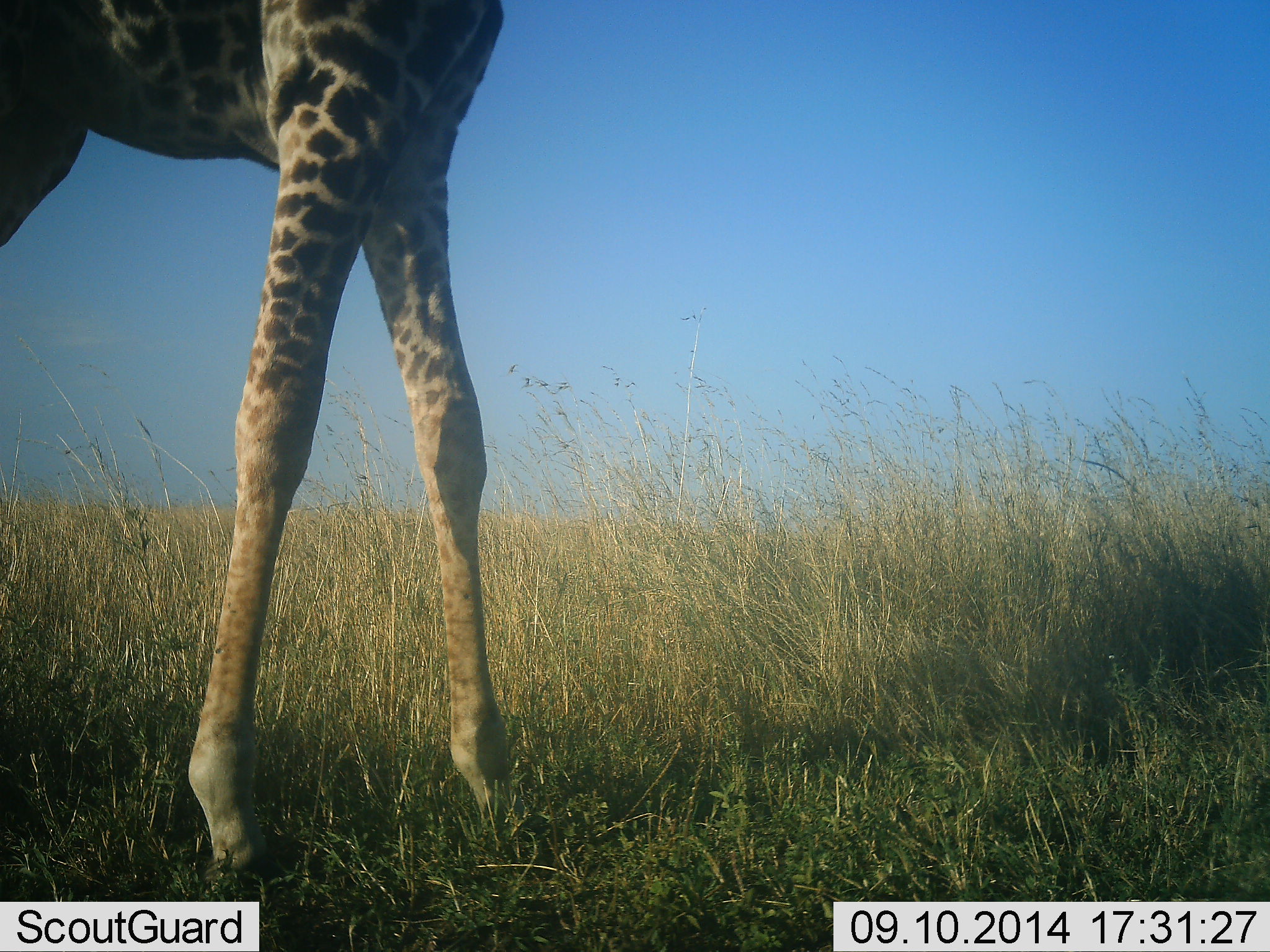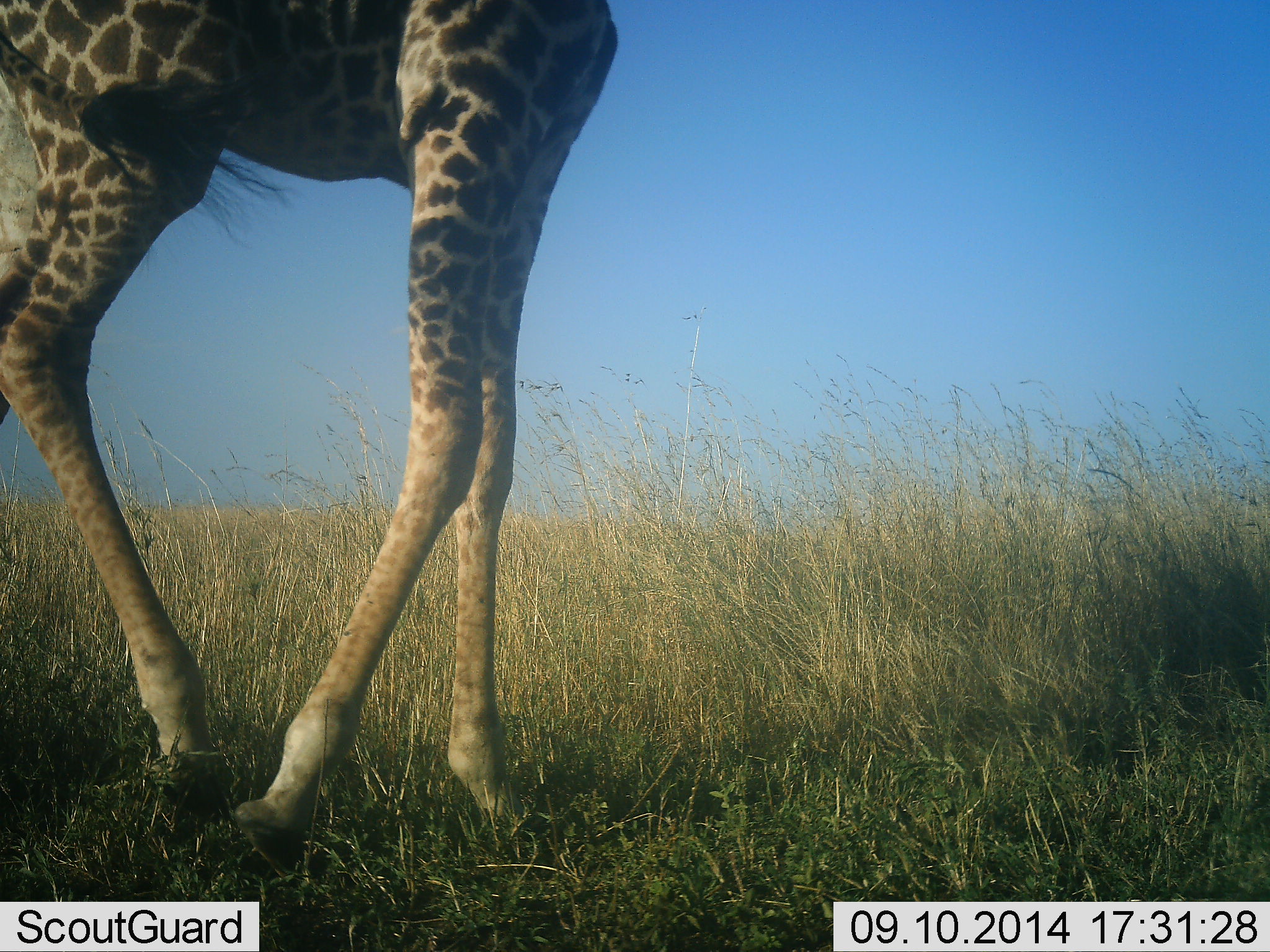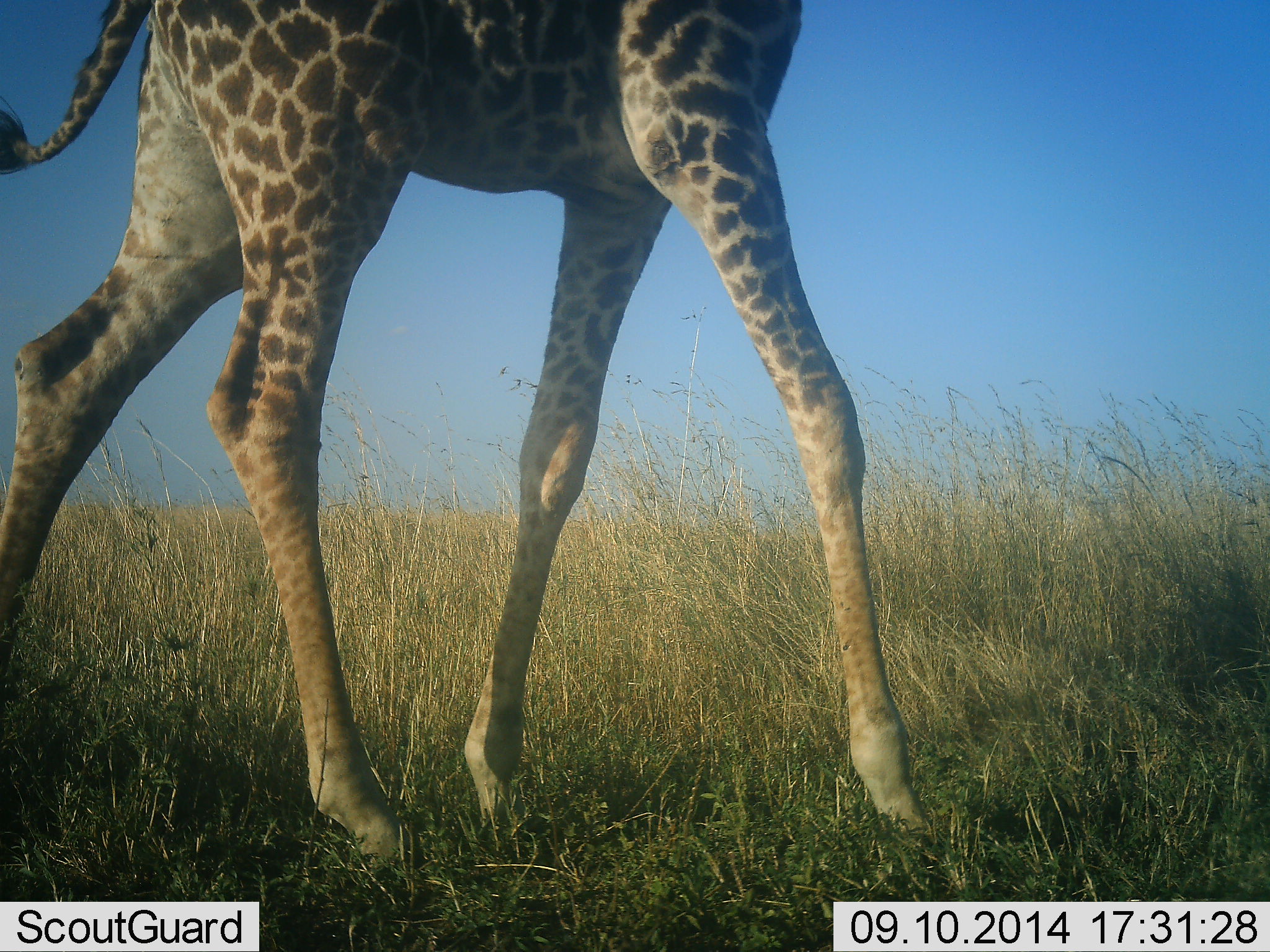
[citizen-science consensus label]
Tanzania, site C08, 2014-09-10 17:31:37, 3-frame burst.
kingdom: Animalia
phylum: Chordata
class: Mammalia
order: Artiodactyla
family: Giraffidae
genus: Giraffa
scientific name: Giraffa camelopardalis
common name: giraffe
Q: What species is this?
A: Giraffe (Giraffa camelopardalis).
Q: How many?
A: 1.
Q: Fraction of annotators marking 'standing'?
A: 10%.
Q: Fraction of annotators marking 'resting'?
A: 0%.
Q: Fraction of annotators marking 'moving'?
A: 100%.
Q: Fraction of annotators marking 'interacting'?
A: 0%.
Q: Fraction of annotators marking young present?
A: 10%.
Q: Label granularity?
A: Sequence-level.